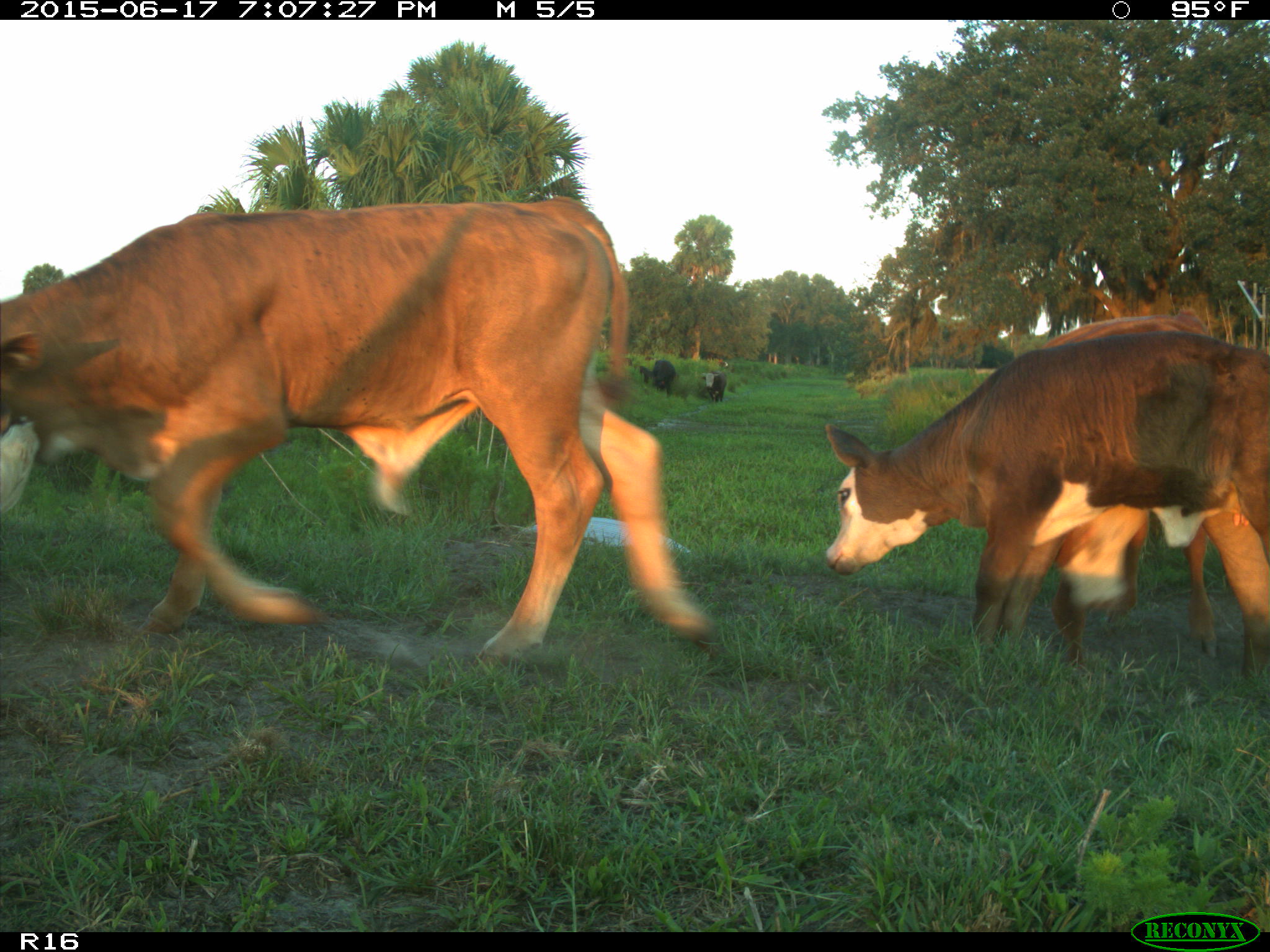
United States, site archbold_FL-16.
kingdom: Animalia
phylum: Chordata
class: Mammalia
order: Artiodactyla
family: Bovidae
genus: Bos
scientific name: Bos taurus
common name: domestic cow